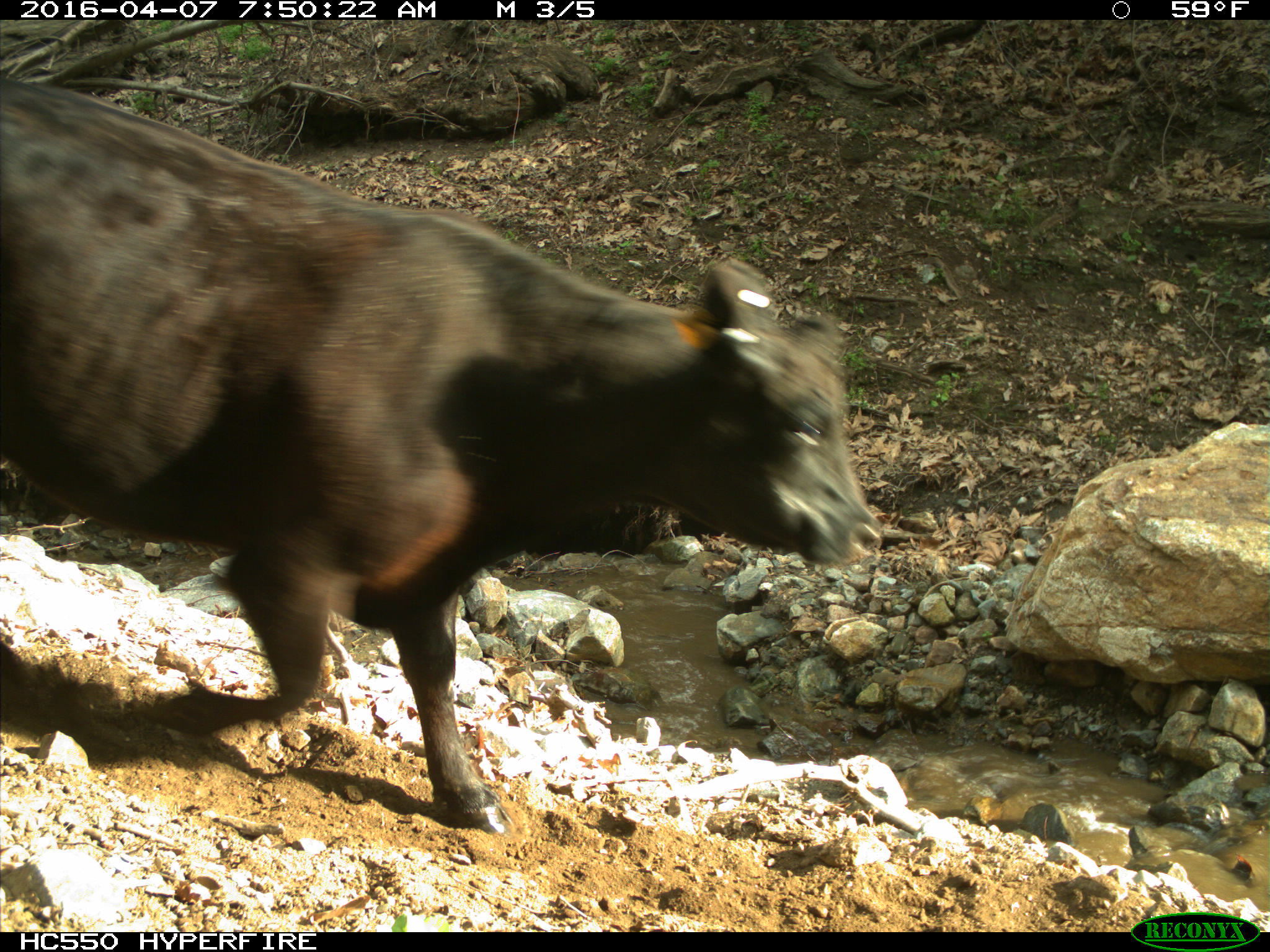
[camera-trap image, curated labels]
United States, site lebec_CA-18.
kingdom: Animalia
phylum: Chordata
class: Mammalia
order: Artiodactyla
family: Bovidae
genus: Bos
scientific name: Bos taurus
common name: domestic cow